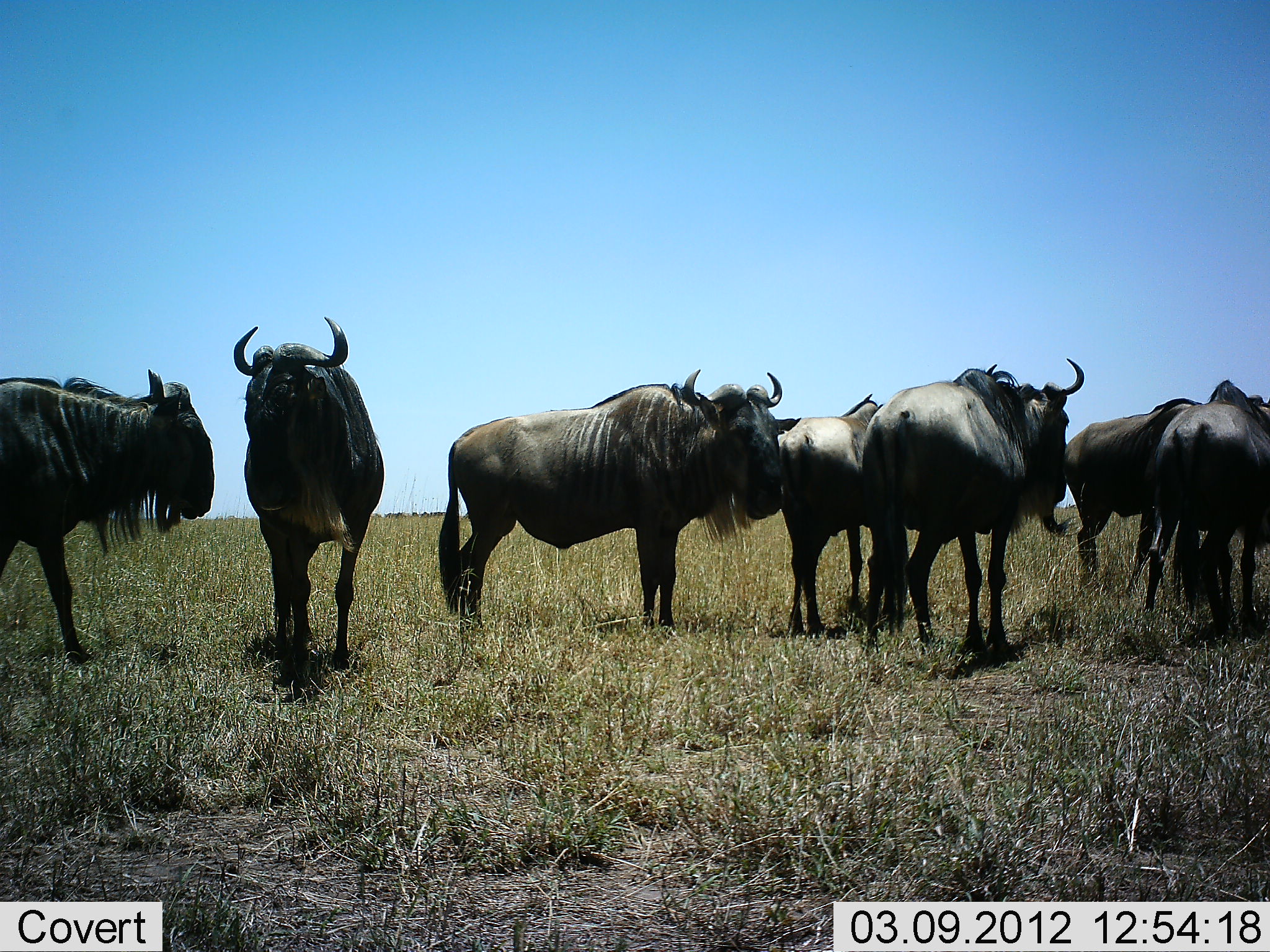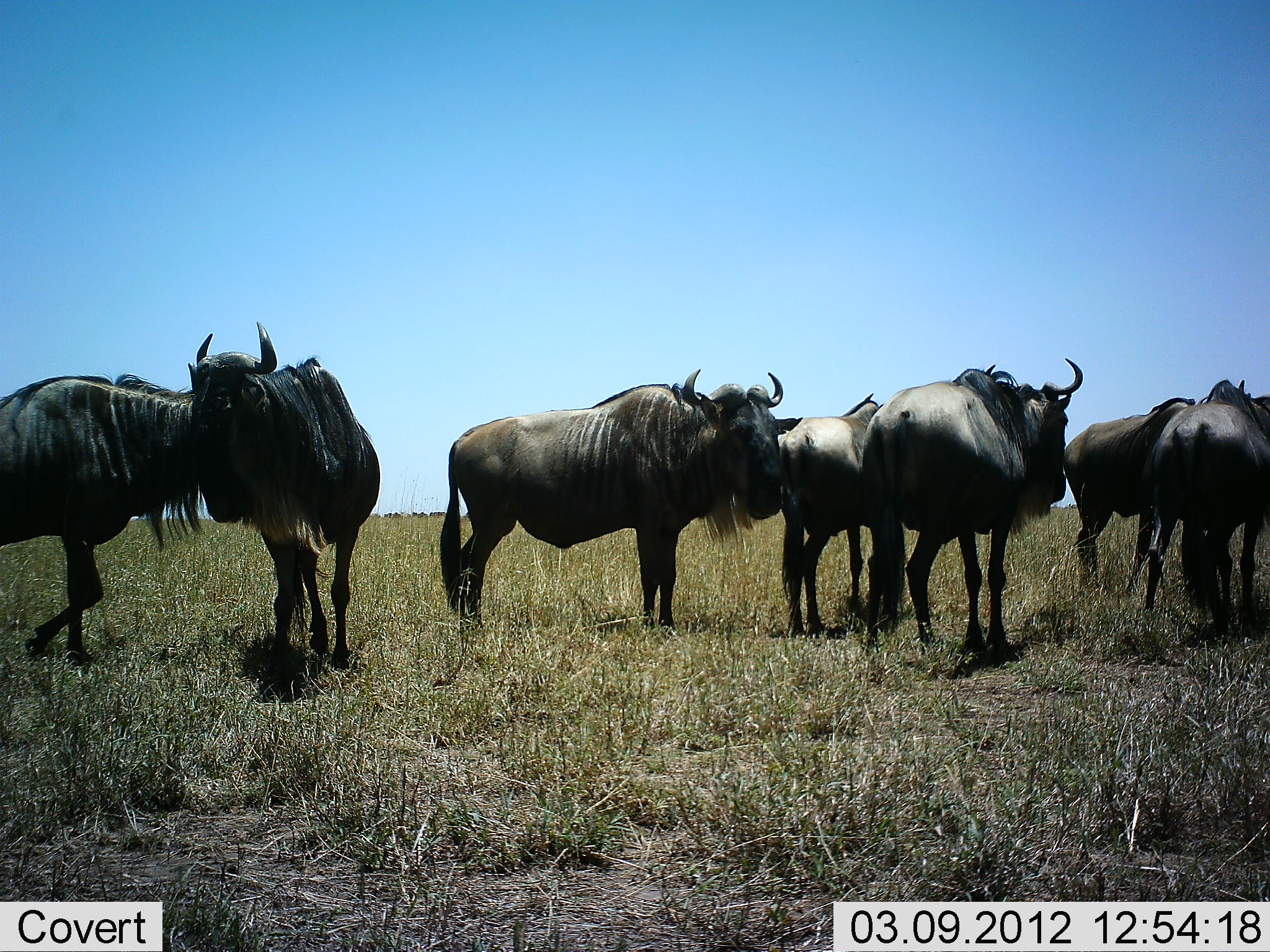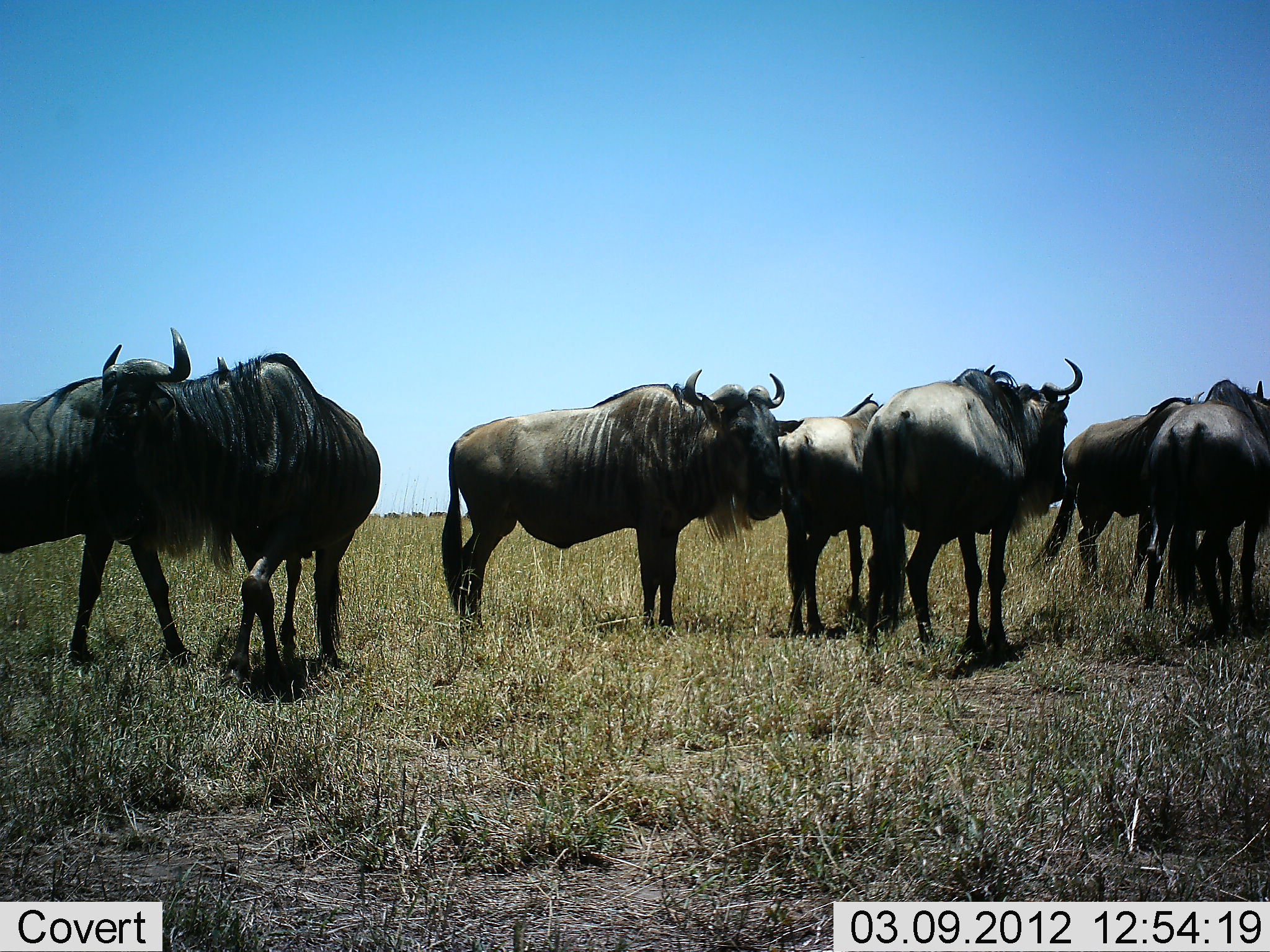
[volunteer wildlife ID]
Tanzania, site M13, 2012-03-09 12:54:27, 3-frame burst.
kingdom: Animalia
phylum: Chordata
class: Mammalia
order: Artiodactyla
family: Bovidae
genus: Connochaetes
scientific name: Connochaetes taurinus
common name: blue wildebeest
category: wildebeest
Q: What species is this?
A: Wildebeest (blue wildebeest) (Connochaetes taurinus).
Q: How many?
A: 7.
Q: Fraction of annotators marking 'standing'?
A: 100%.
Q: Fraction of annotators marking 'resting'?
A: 4%.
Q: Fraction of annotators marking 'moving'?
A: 32%.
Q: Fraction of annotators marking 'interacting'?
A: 7%.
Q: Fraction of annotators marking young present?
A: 0%.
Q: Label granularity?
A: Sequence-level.